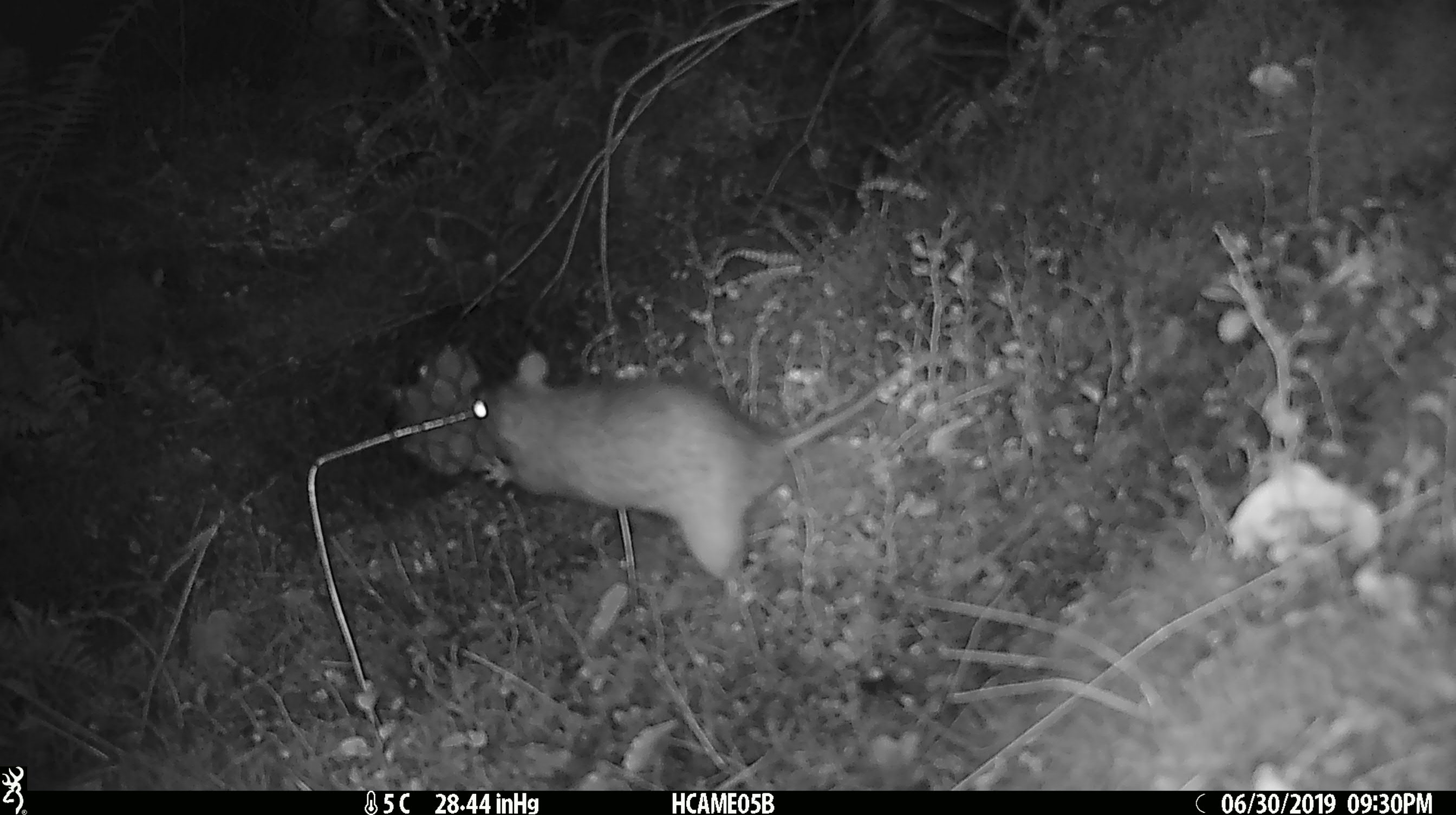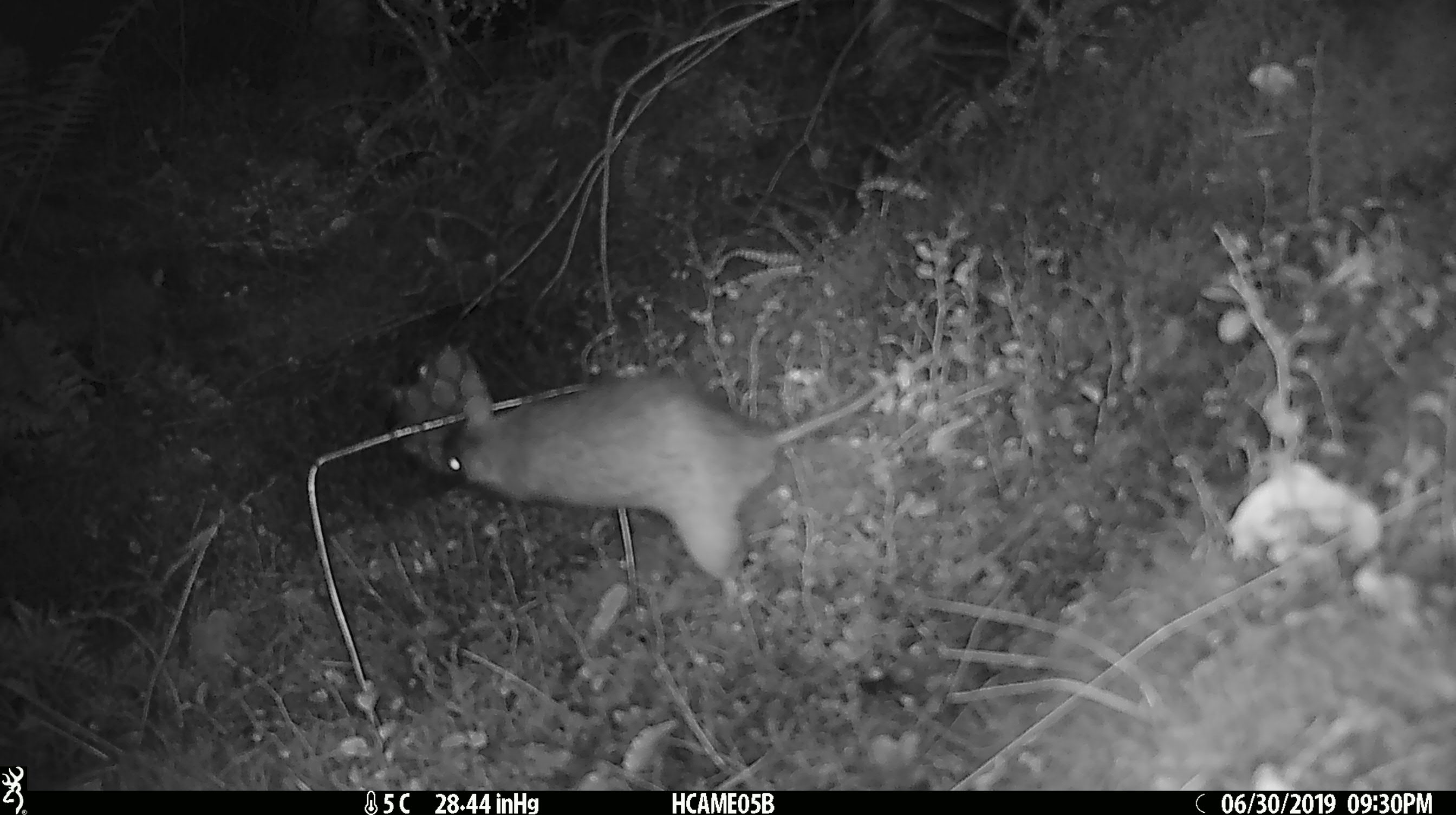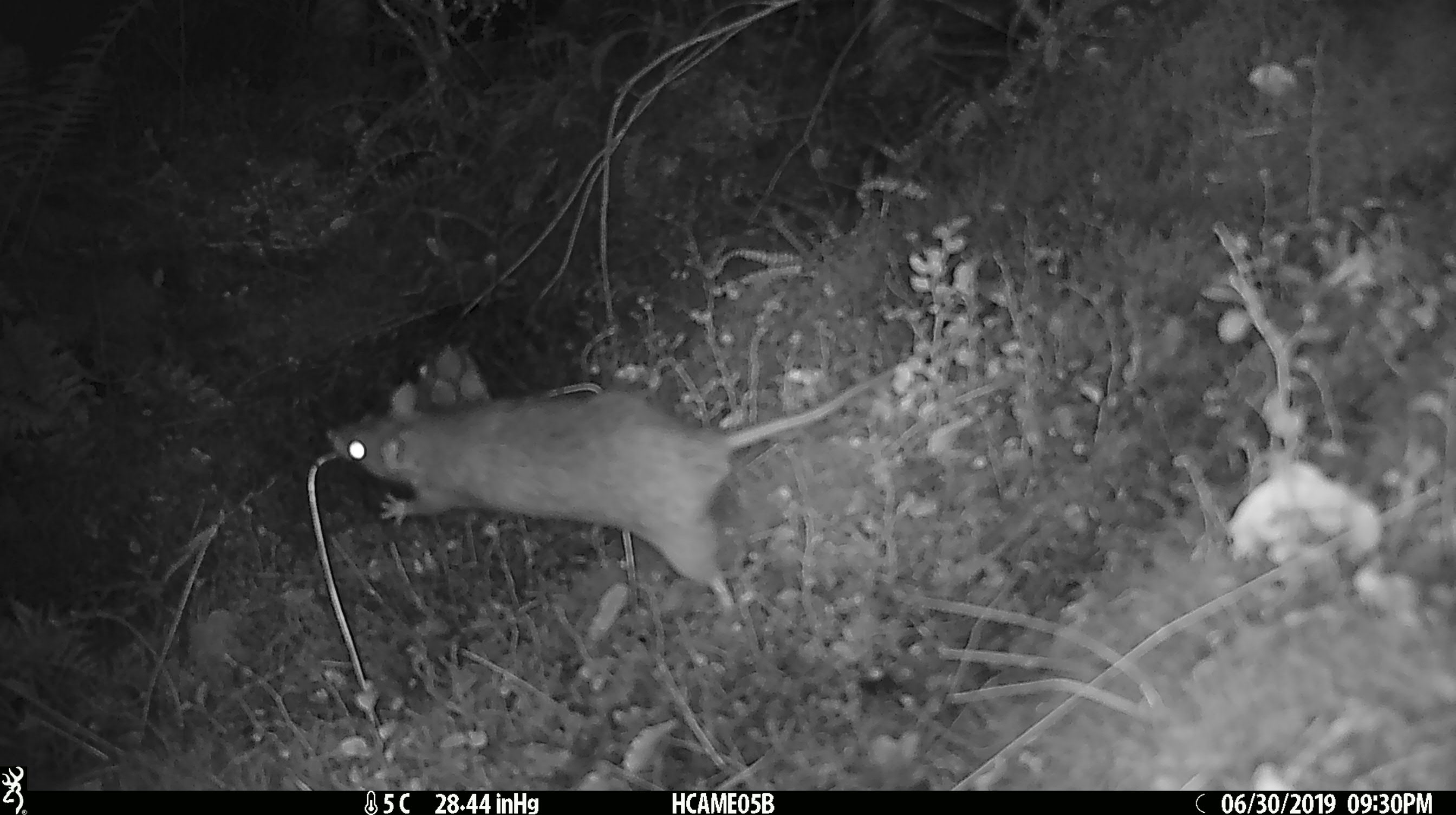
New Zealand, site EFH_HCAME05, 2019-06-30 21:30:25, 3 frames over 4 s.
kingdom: Animalia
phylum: Chordata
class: Mammalia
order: Rodentia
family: Muridae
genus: Rattus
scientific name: Rattus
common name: rat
Rat (Rattus).